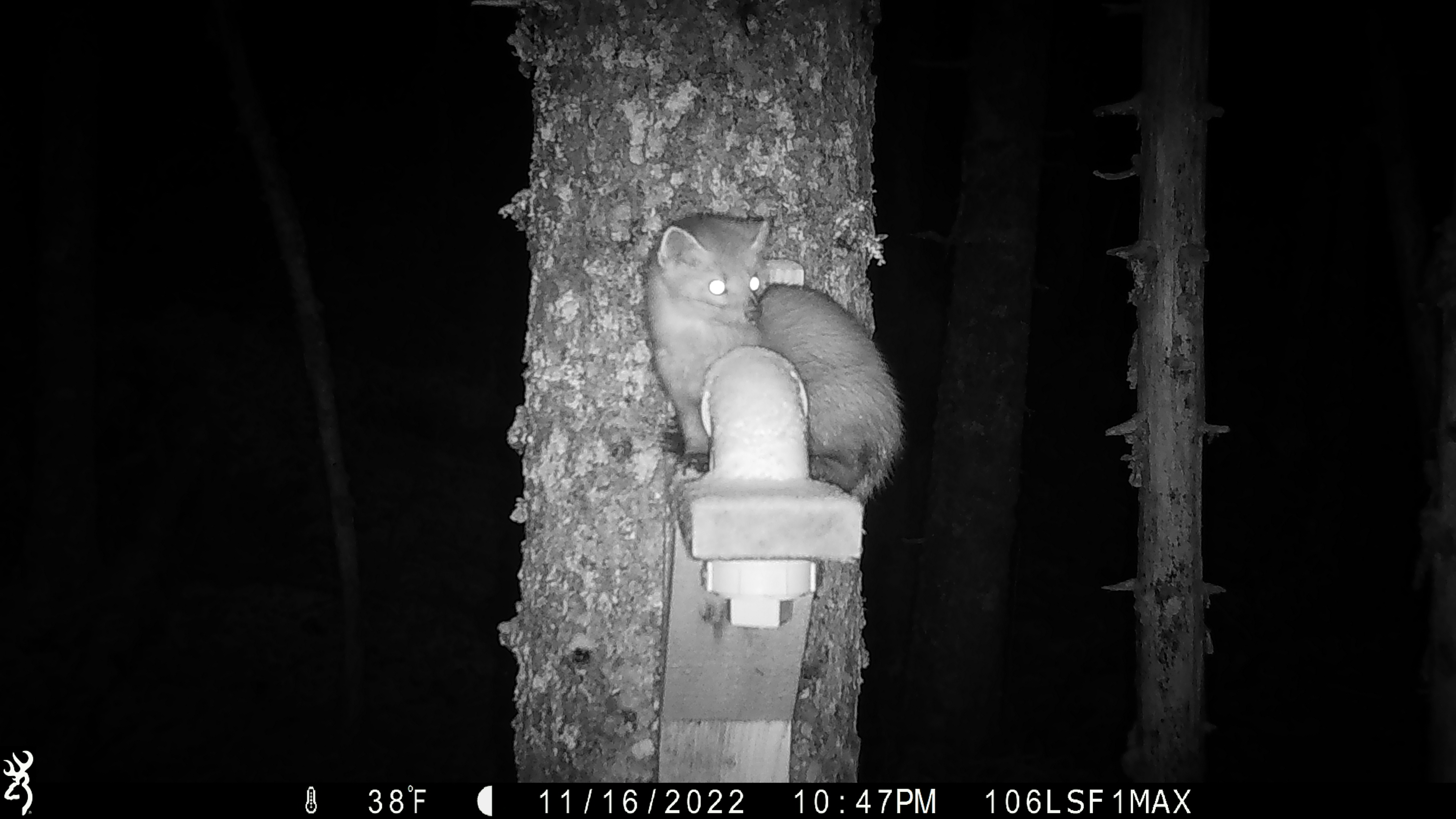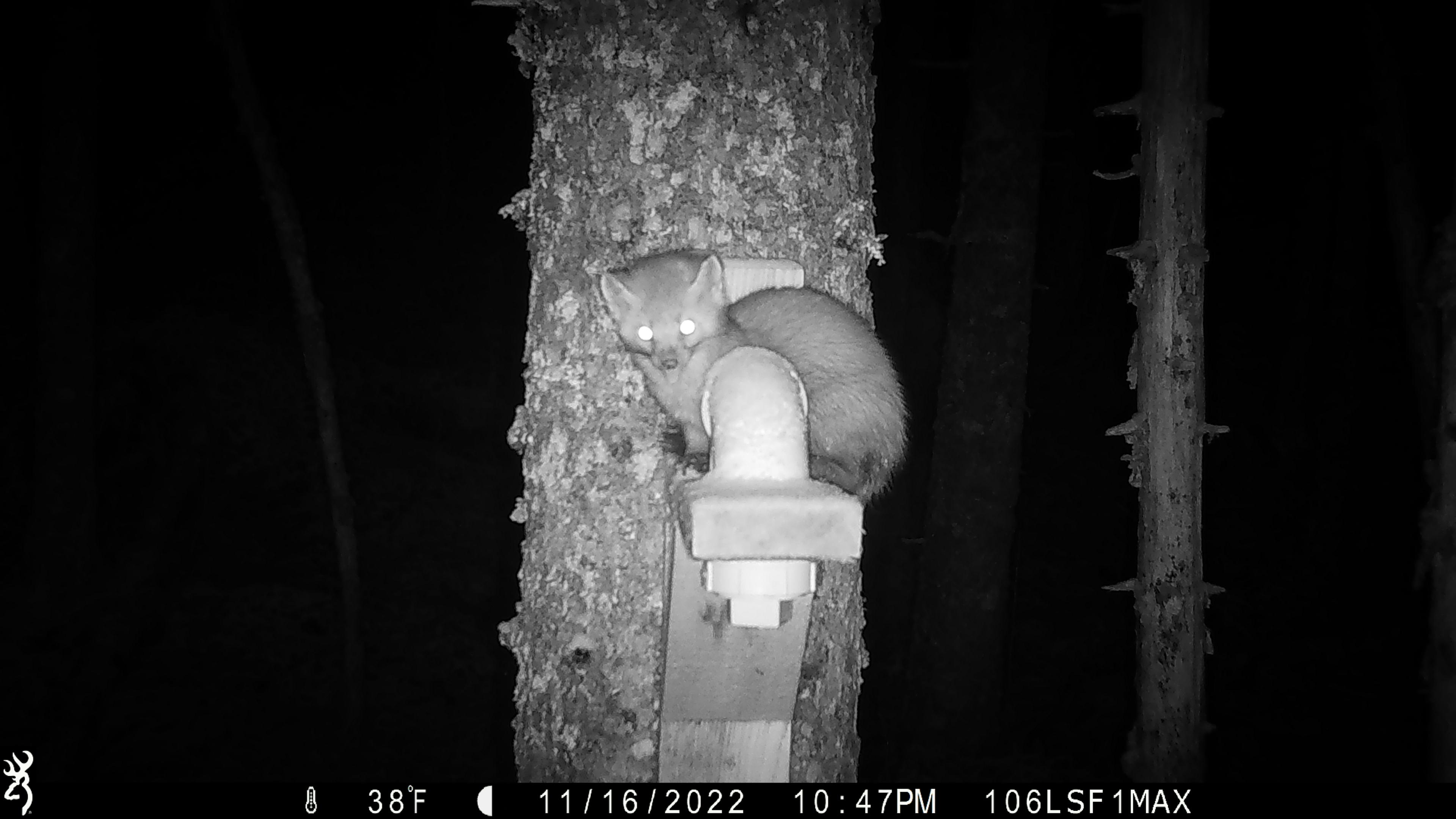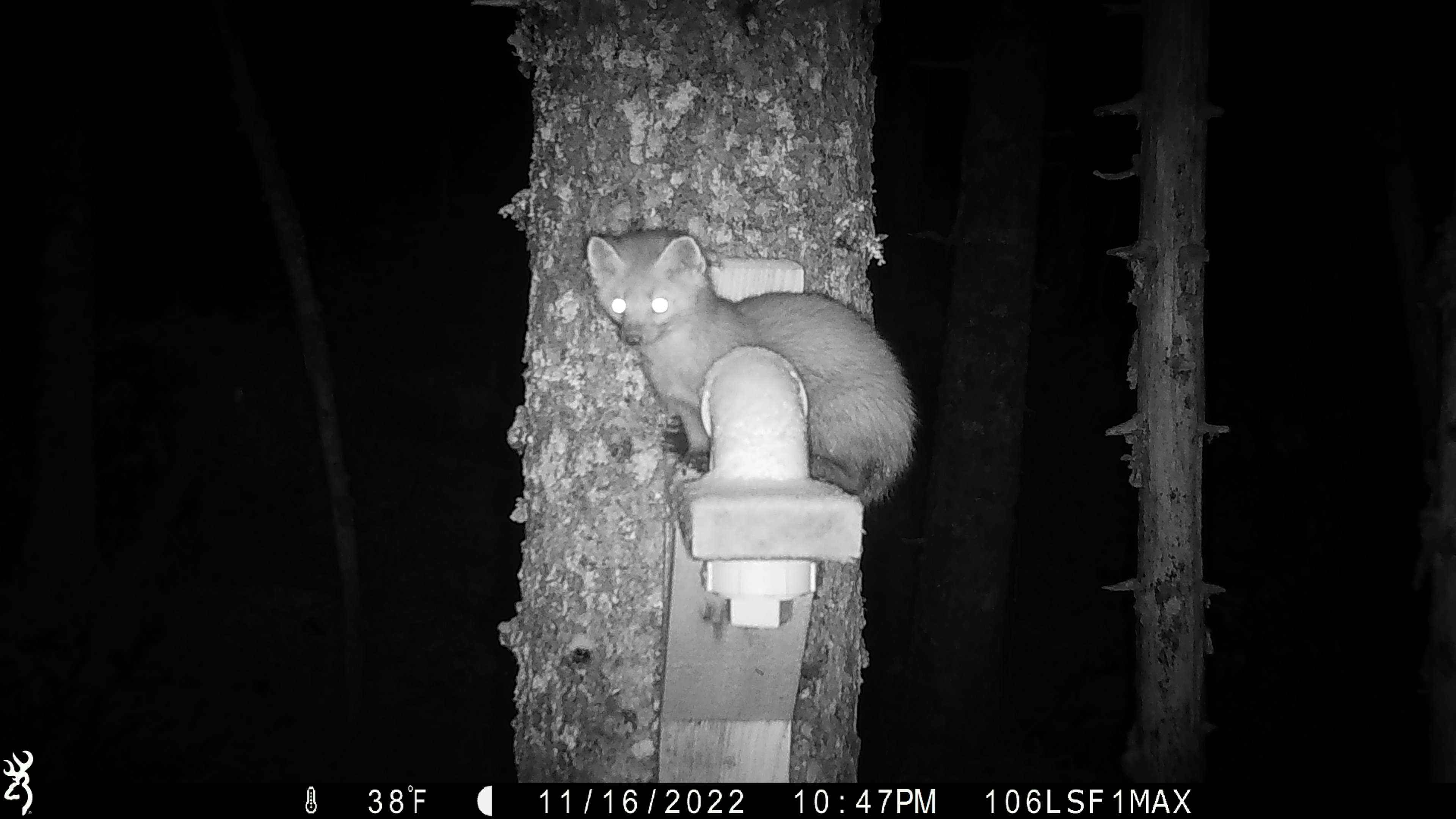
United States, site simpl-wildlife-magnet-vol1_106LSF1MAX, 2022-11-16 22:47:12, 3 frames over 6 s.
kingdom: Animalia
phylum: Chordata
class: Mammalia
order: Carnivora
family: Mustelidae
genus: Martes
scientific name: Martes americana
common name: american marten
American marten (Martes americana).